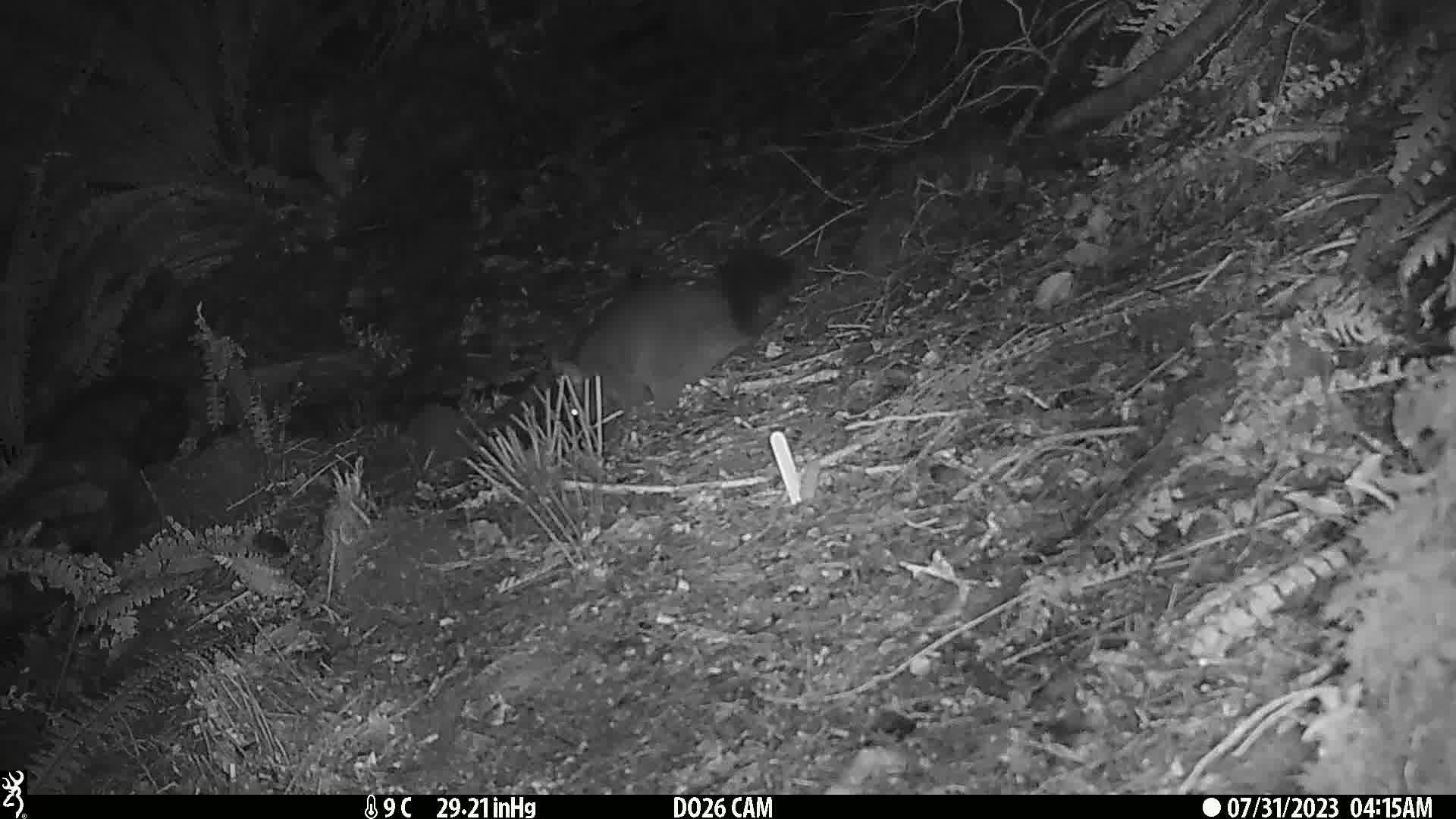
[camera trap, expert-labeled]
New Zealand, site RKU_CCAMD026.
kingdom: Animalia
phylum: Chordata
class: Mammalia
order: Diprotodontia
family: Phalangeridae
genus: Trichosurus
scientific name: Trichosurus vulpecula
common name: common brushtail possum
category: possum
Possum (common brushtail possum) (Trichosurus vulpecula).